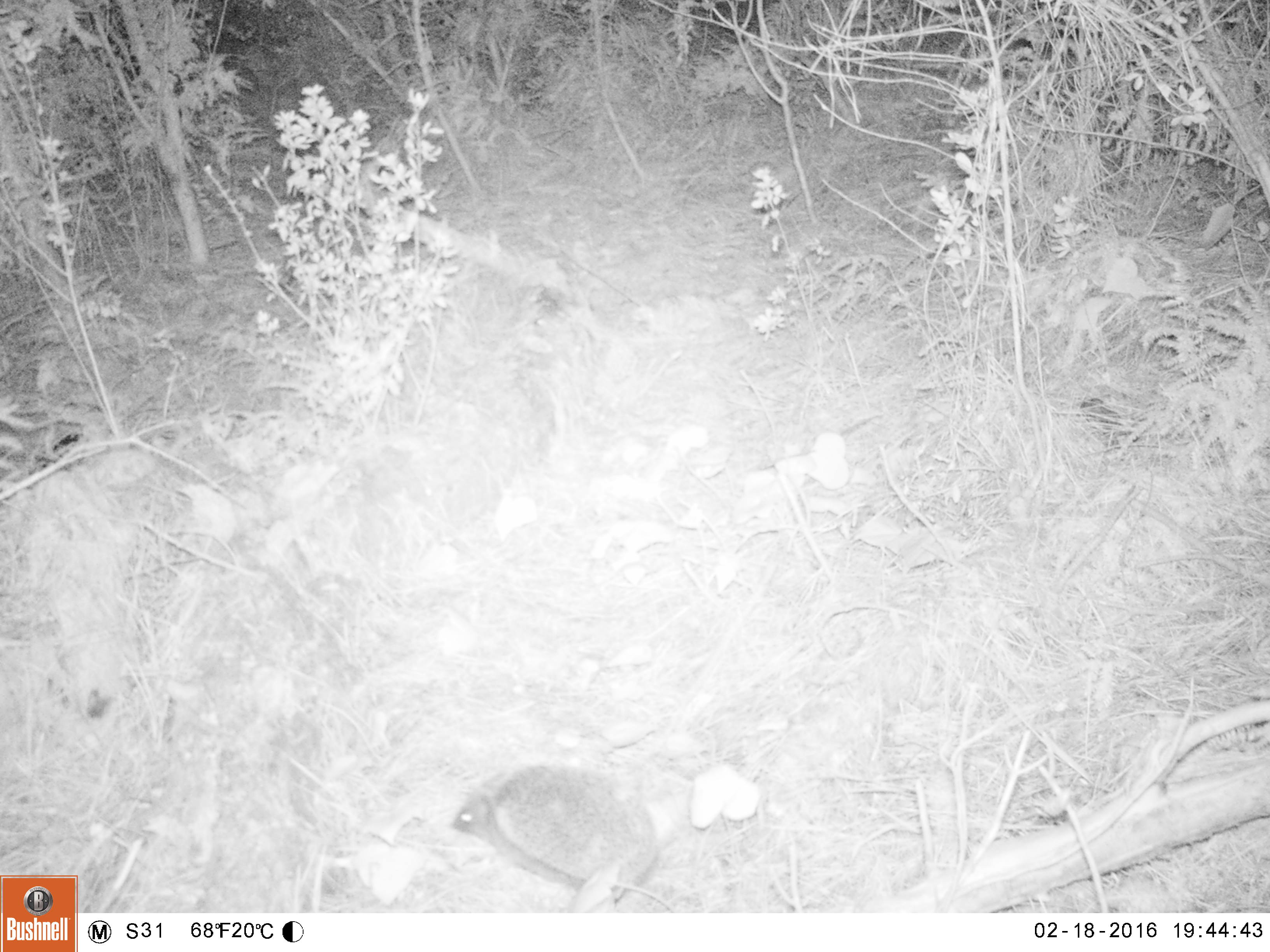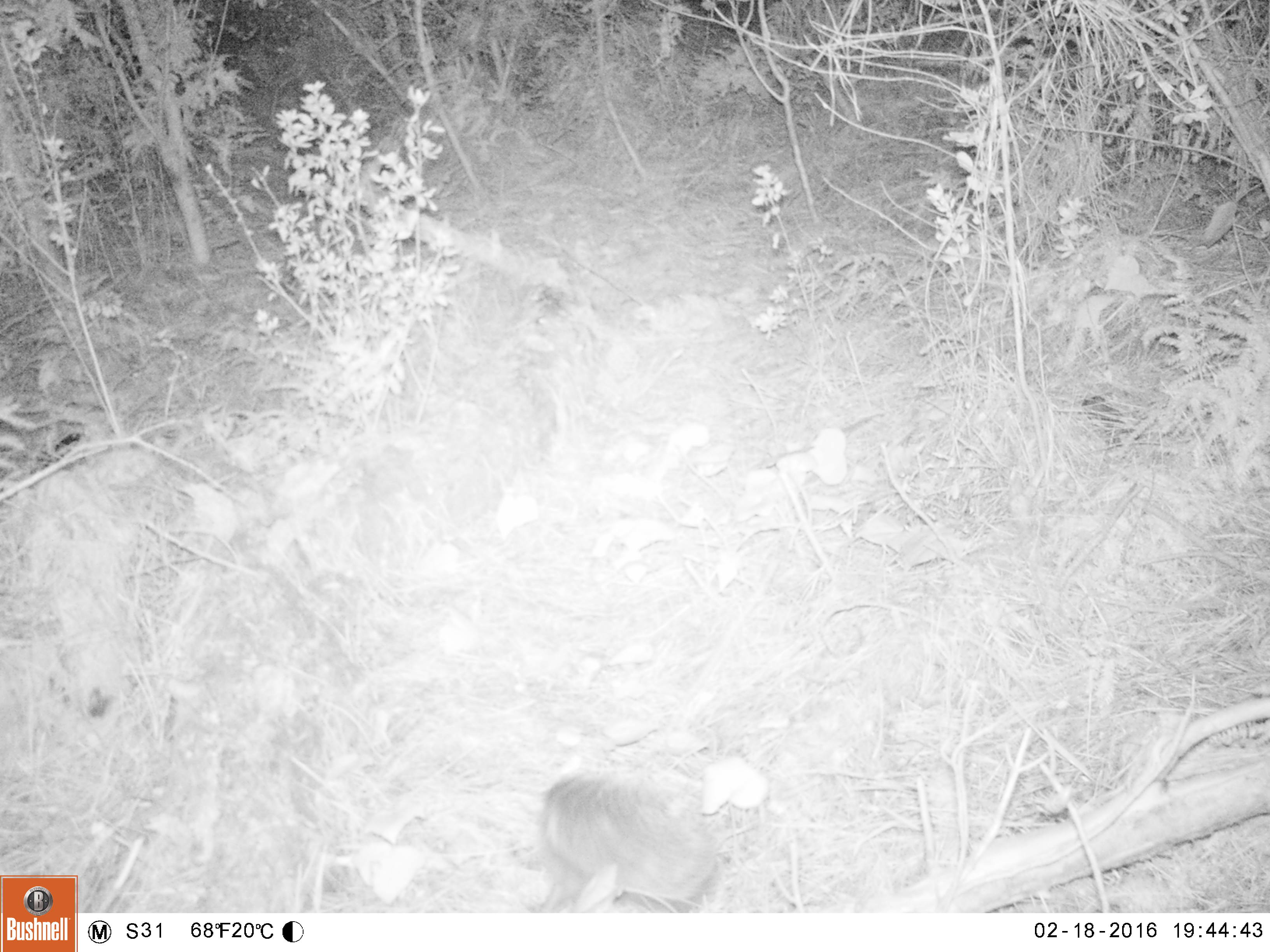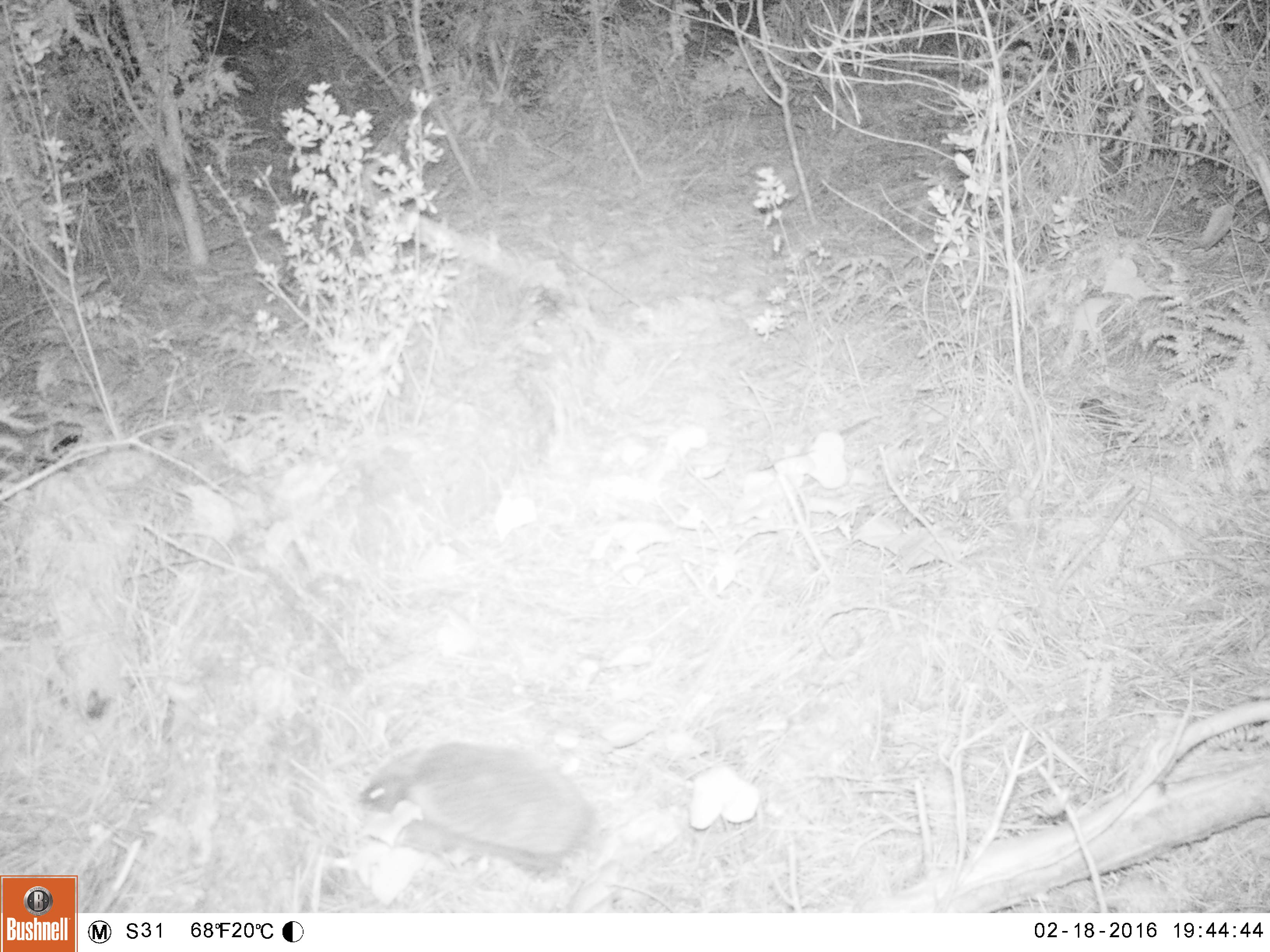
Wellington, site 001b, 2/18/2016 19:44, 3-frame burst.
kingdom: Animalia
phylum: Chordata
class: Mammalia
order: Eulipotyphla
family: Erinaceidae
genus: Erinaceus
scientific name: Erinaceus europaeus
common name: hedgehog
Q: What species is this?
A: Hedgehog (Erinaceus europaeus).